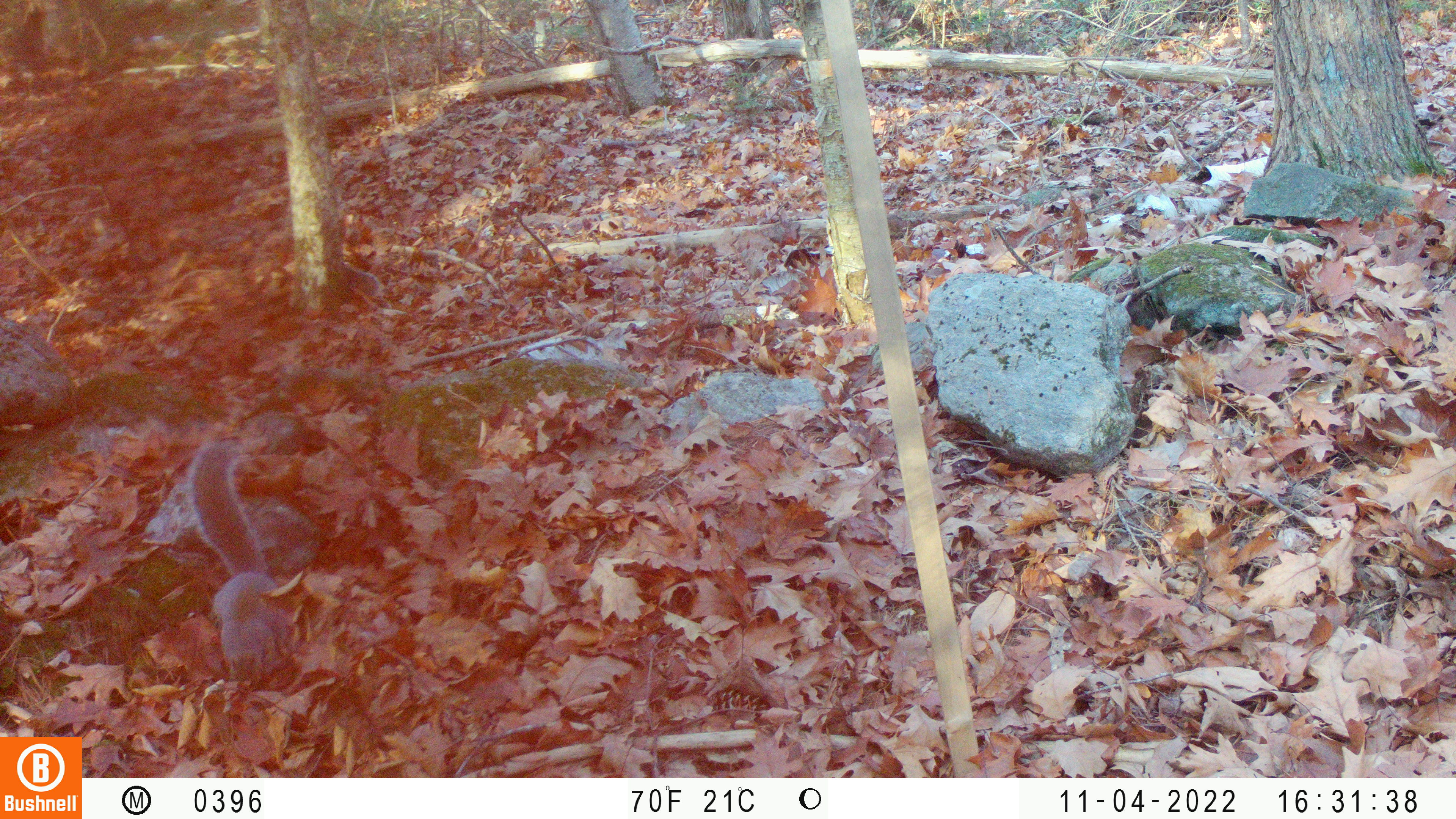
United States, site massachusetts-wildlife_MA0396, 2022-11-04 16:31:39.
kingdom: Animalia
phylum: Chordata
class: Mammalia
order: Rodentia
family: Sciuridae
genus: Sciurus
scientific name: Sciurus carolinensis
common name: gray squirrel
Gray squirrel (Sciurus carolinensis).